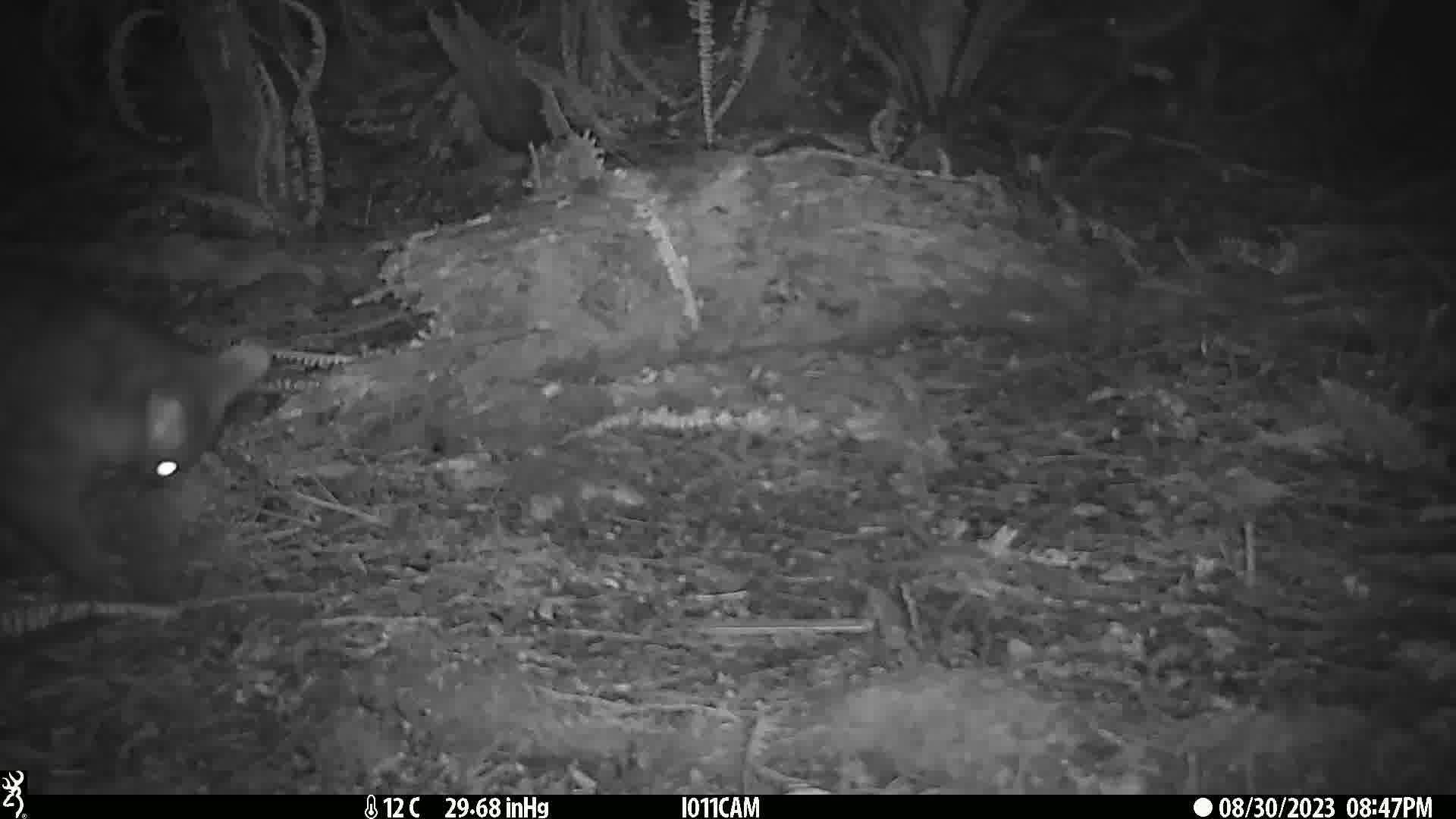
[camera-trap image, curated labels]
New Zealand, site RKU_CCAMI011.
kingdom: Animalia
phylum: Chordata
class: Mammalia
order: Diprotodontia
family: Phalangeridae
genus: Trichosurus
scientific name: Trichosurus vulpecula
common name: common brushtail possum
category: possum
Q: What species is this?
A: Possum (common brushtail possum) (Trichosurus vulpecula).